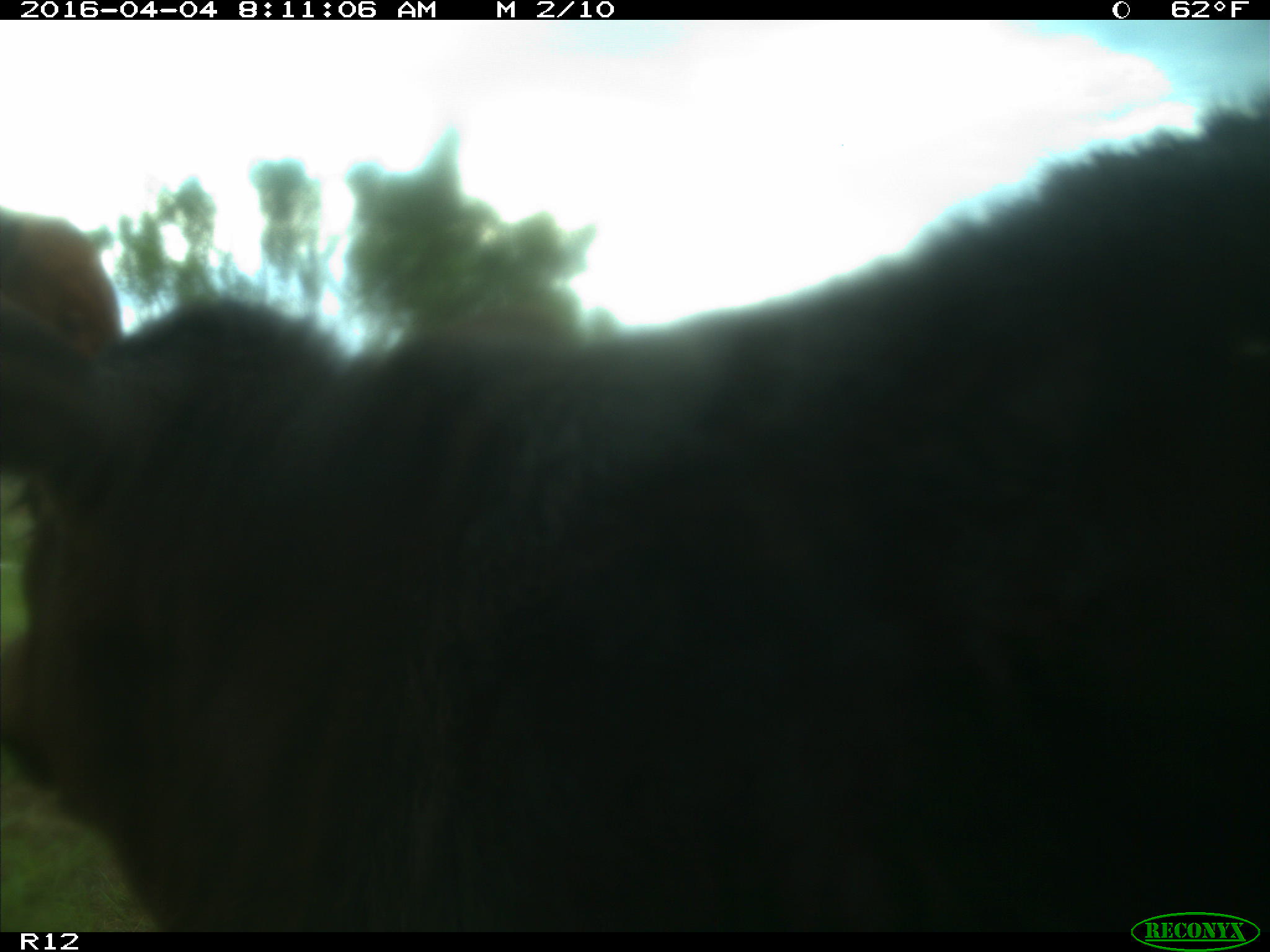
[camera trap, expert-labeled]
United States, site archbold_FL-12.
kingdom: Animalia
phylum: Chordata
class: Mammalia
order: Artiodactyla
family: Bovidae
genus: Bos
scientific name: Bos taurus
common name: domestic cow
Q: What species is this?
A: Bos taurus (domestic cow).